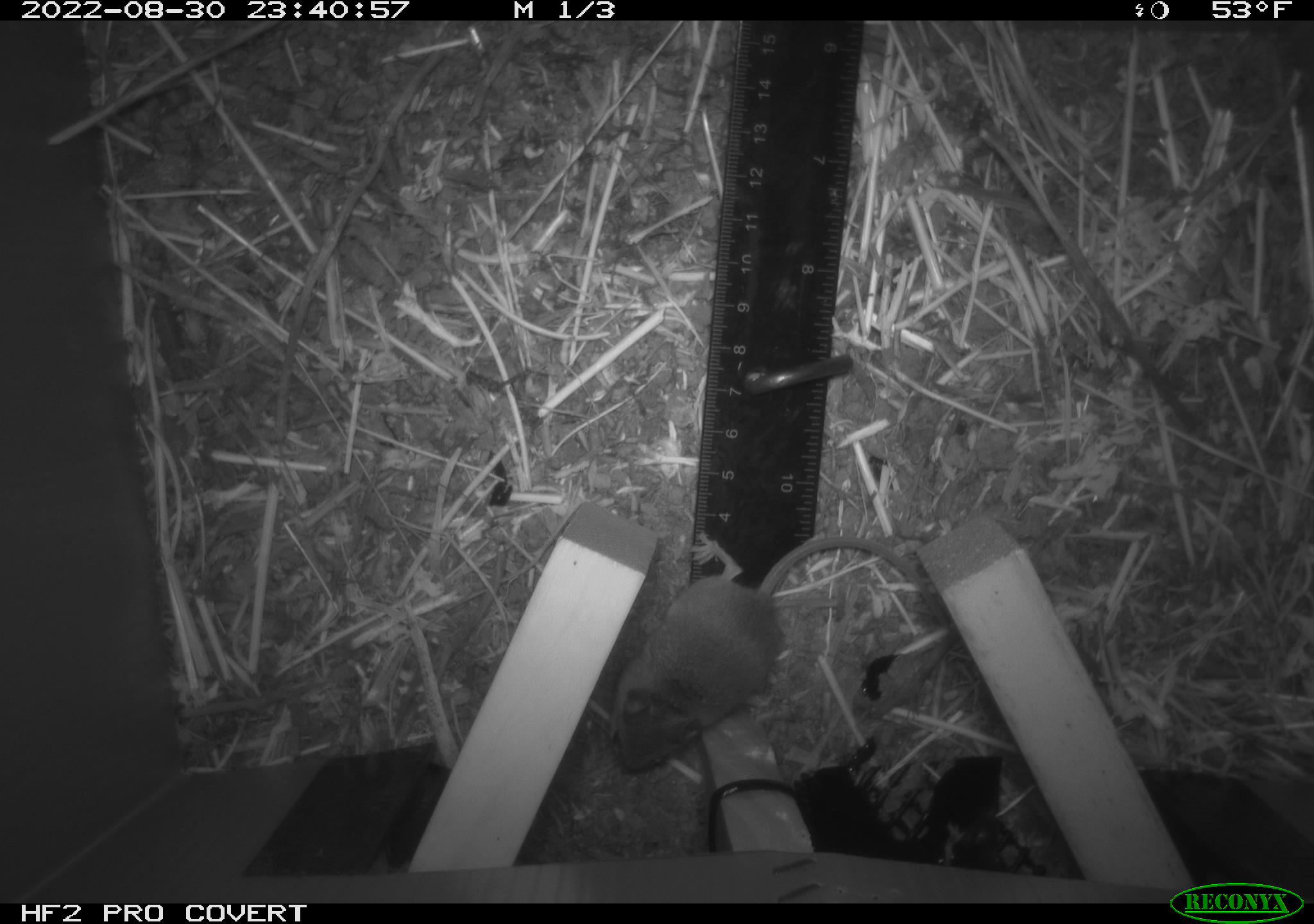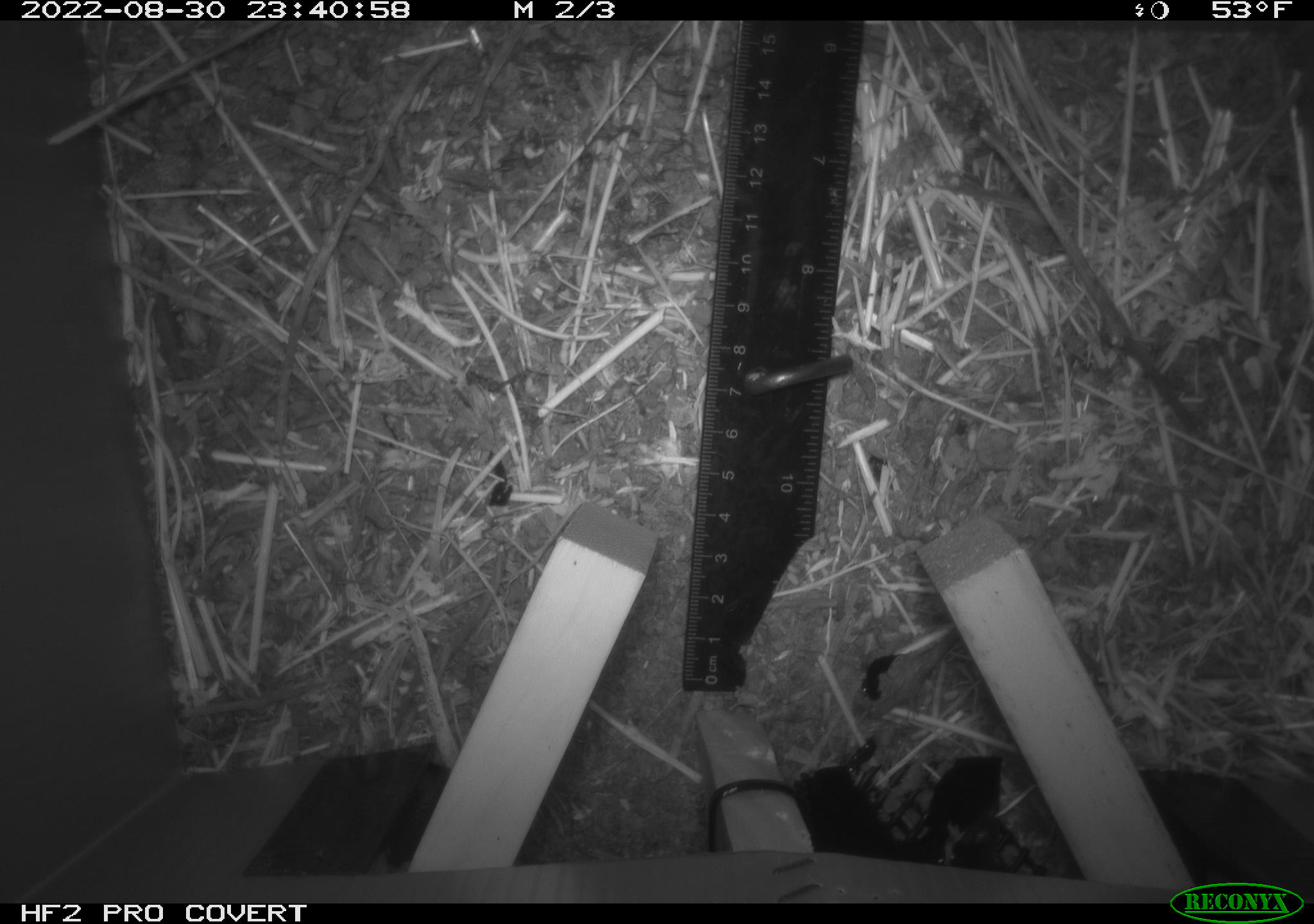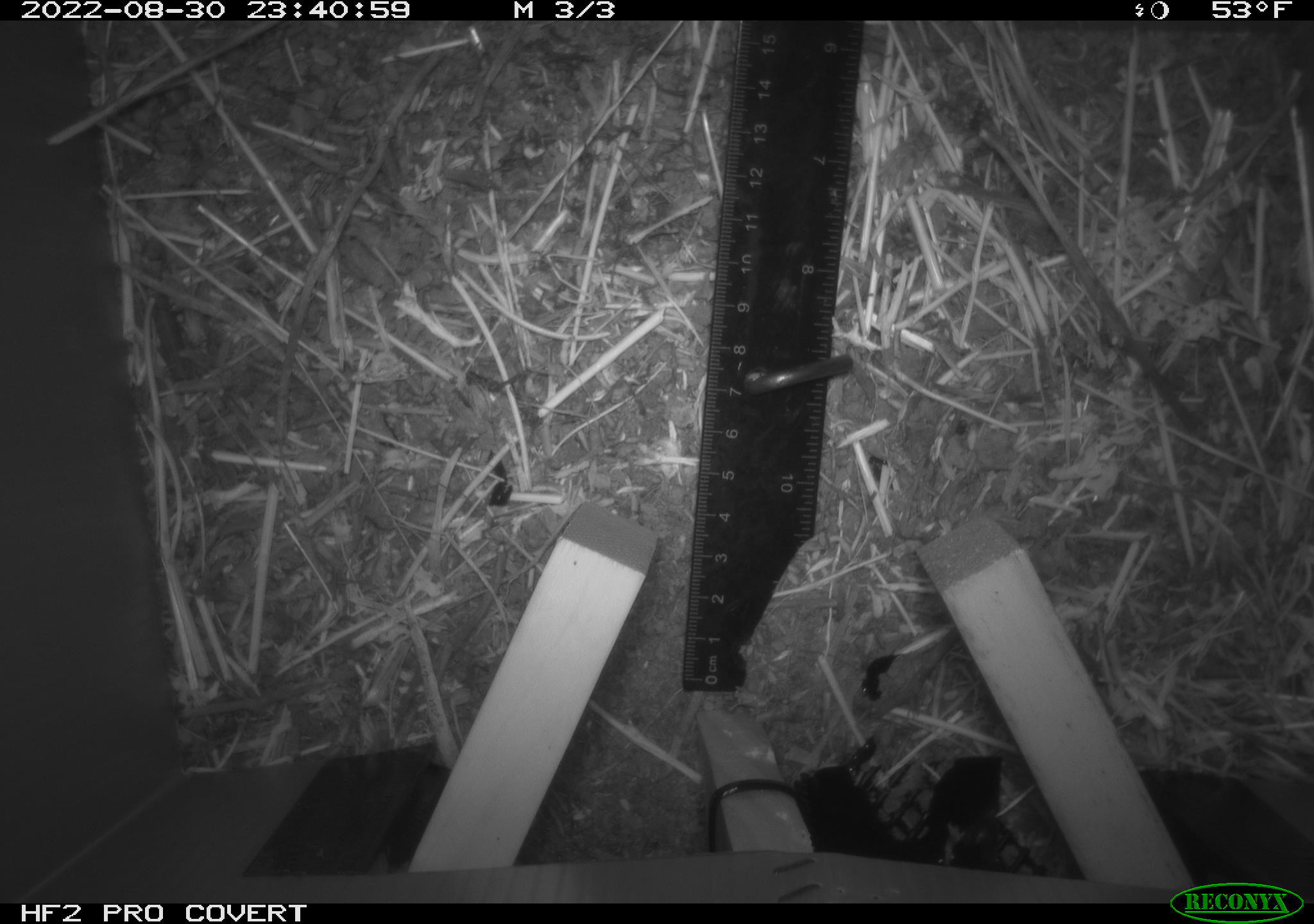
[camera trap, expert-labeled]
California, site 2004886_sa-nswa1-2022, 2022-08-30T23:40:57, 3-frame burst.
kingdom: Animalia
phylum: Chordata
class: Mammalia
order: Rodentia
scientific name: Rodentia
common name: rodent